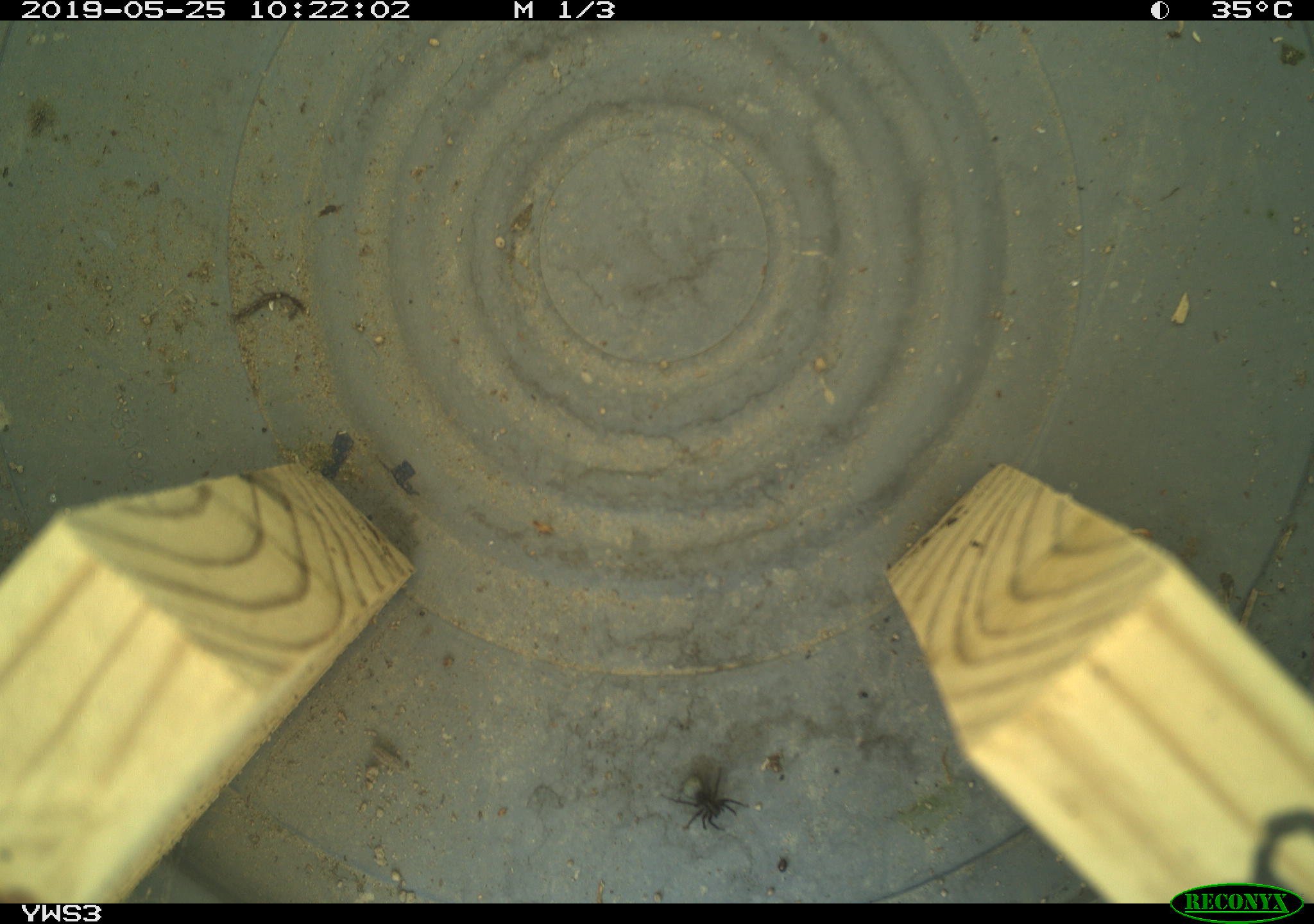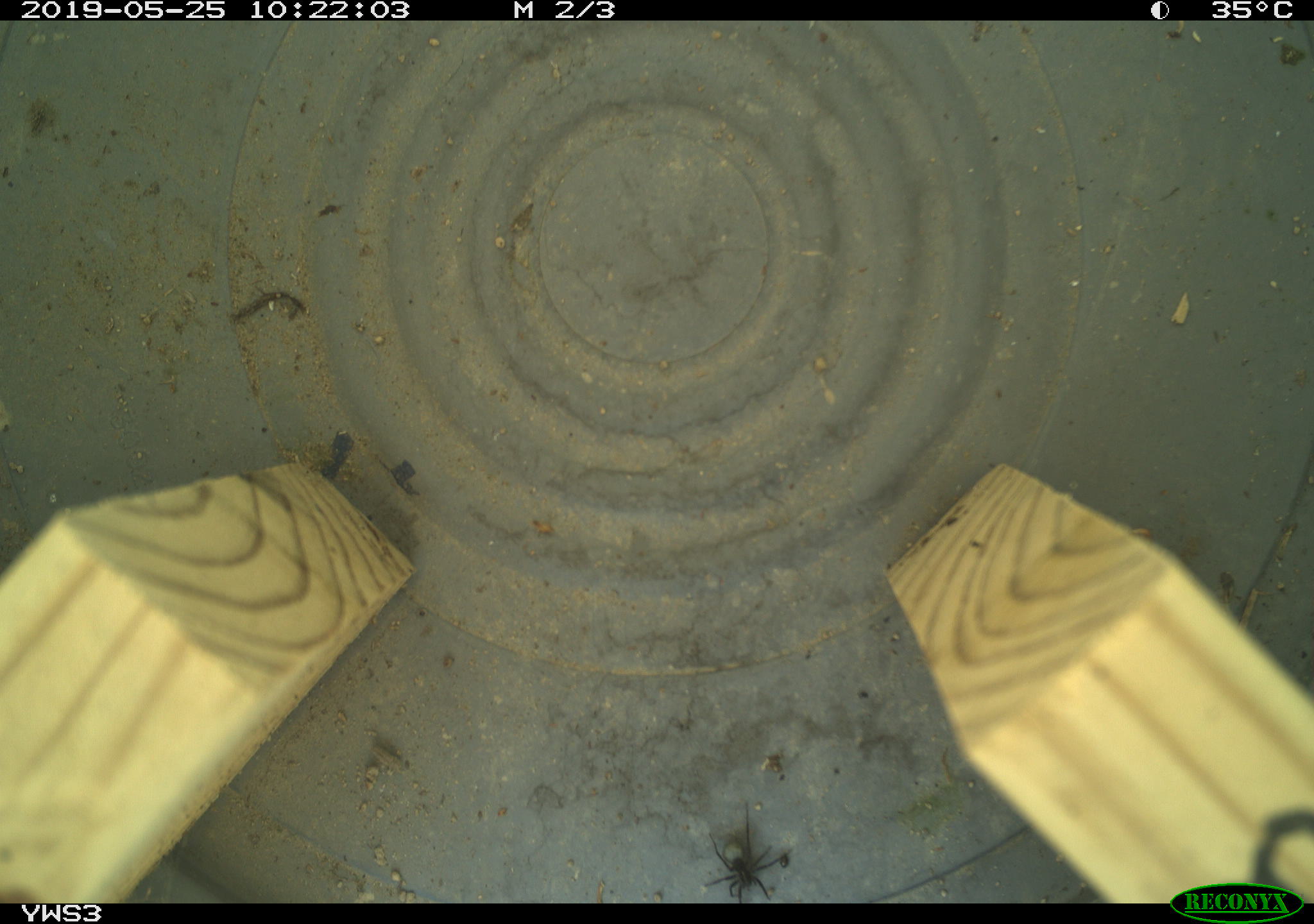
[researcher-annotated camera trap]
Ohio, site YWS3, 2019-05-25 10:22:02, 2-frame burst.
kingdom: Animalia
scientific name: Animalia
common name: animal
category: invertebrate